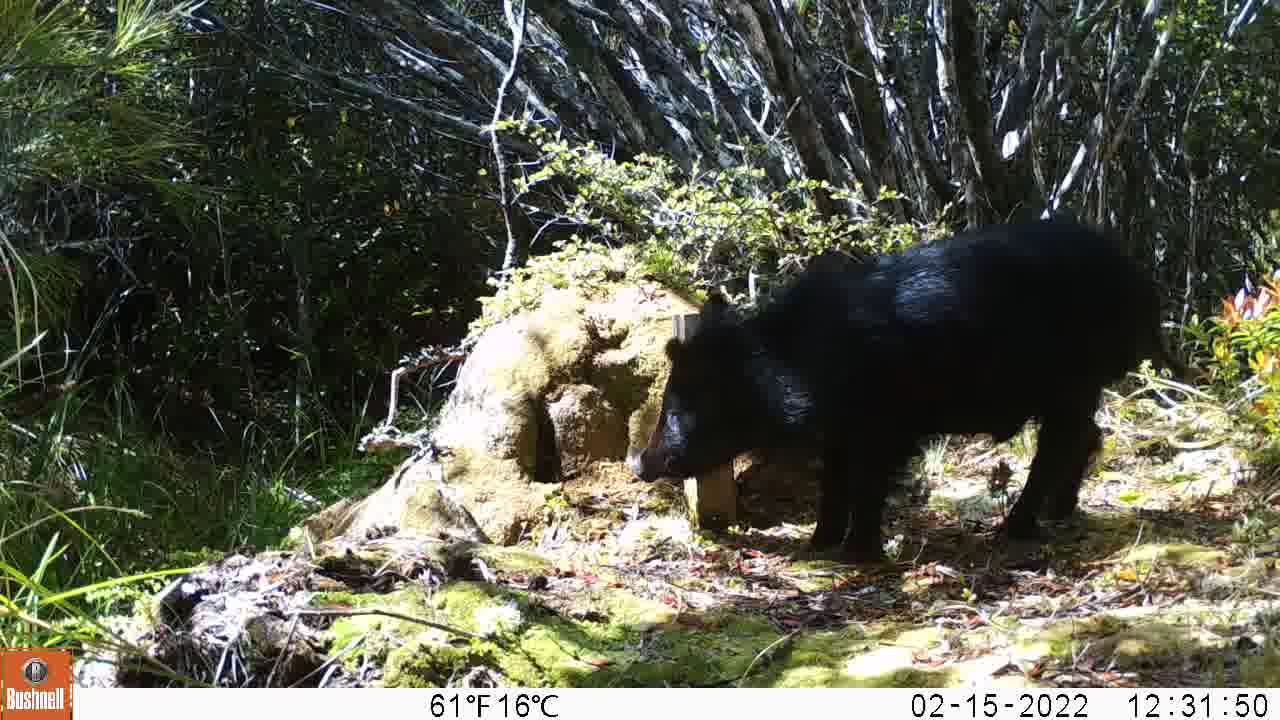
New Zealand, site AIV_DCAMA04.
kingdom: Animalia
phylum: Chordata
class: Mammalia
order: Artiodactyla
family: Suidae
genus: Sus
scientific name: Sus scrofa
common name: pig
Pig (Sus scrofa).